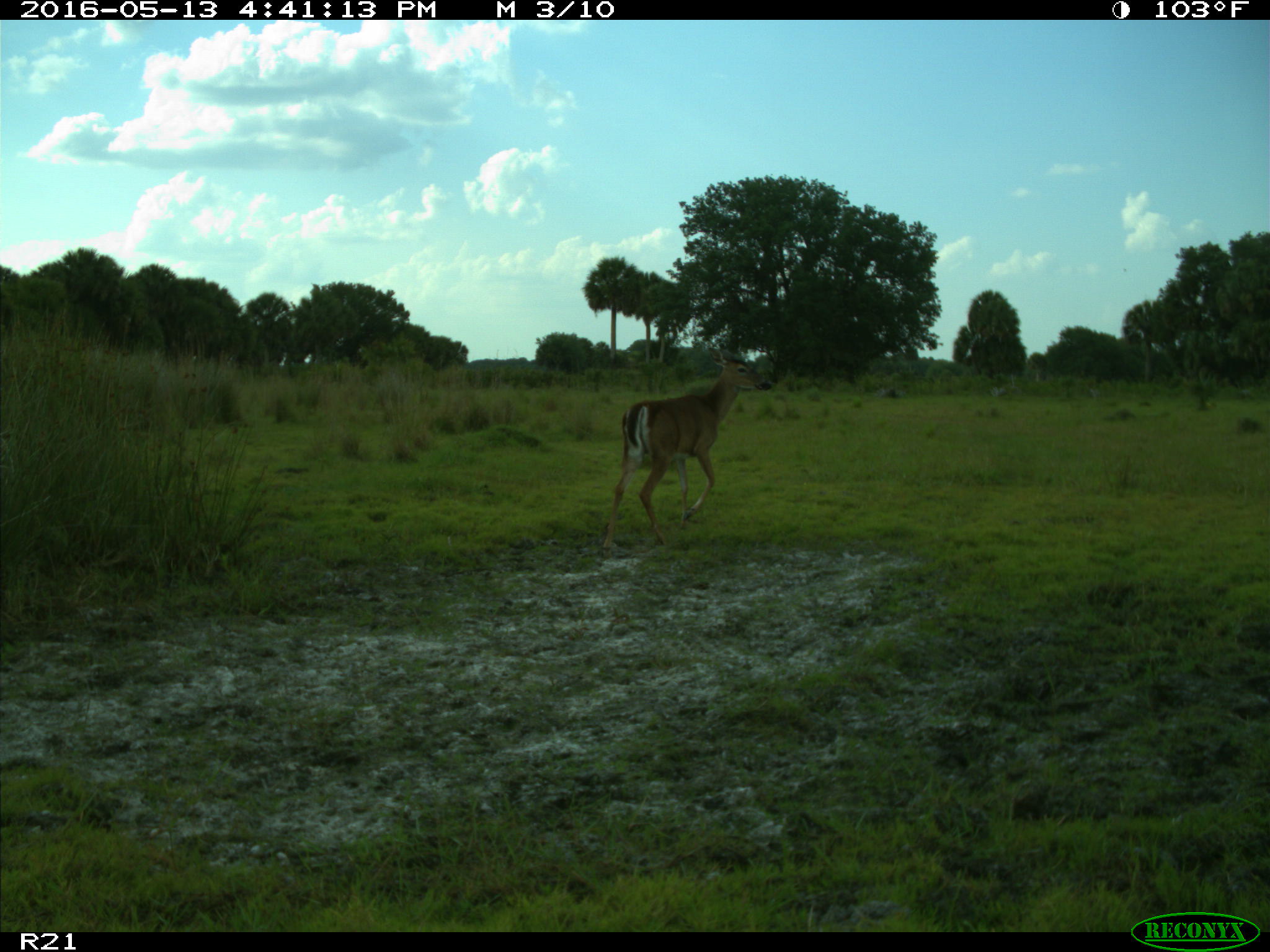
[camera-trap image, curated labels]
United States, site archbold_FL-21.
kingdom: Animalia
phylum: Chordata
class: Mammalia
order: Artiodactyla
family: Cervidae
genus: Odocoileus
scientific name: Odocoileus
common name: deer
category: unidentified deer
Unidentified deer (deer) (Odocoileus).